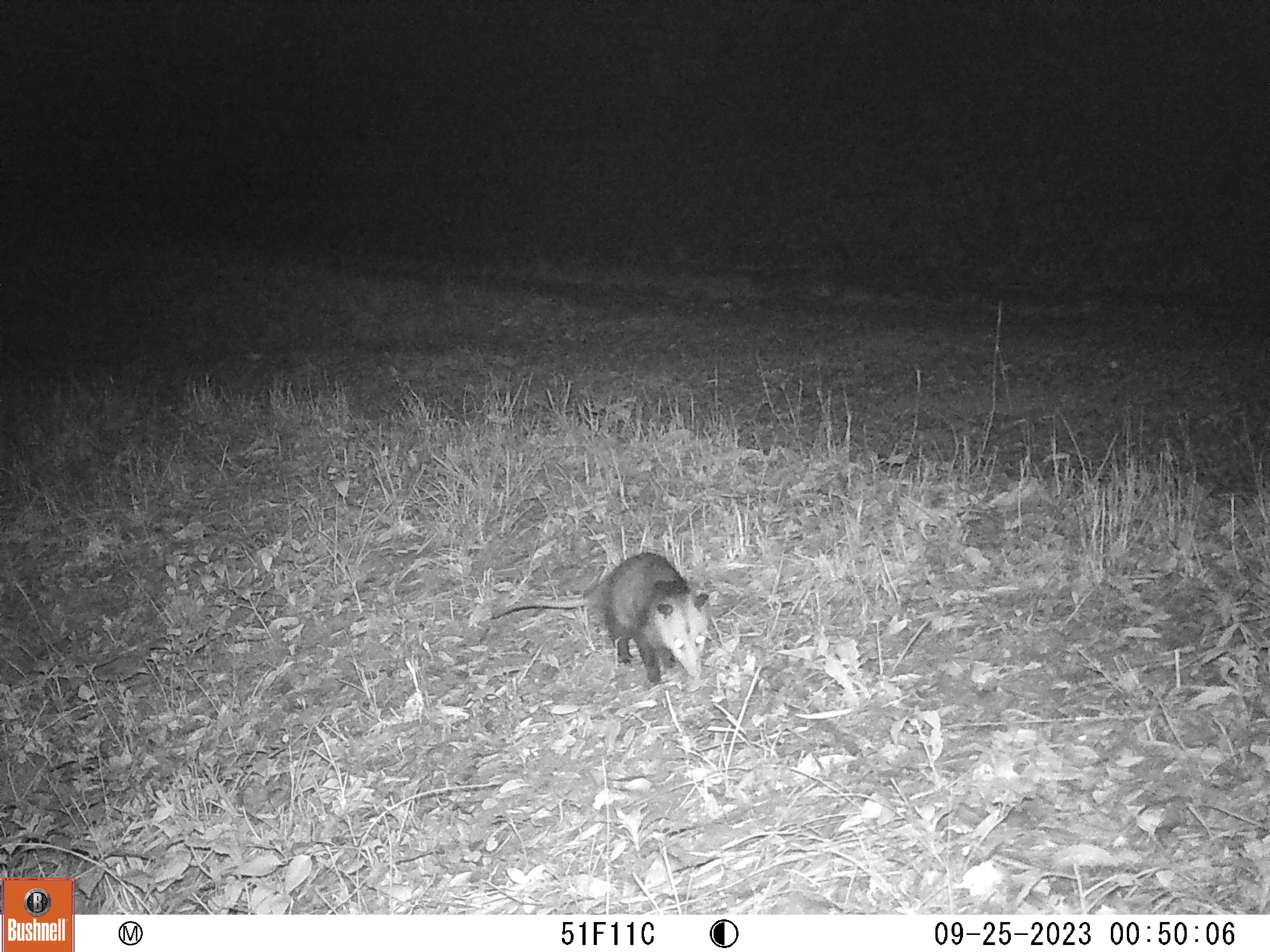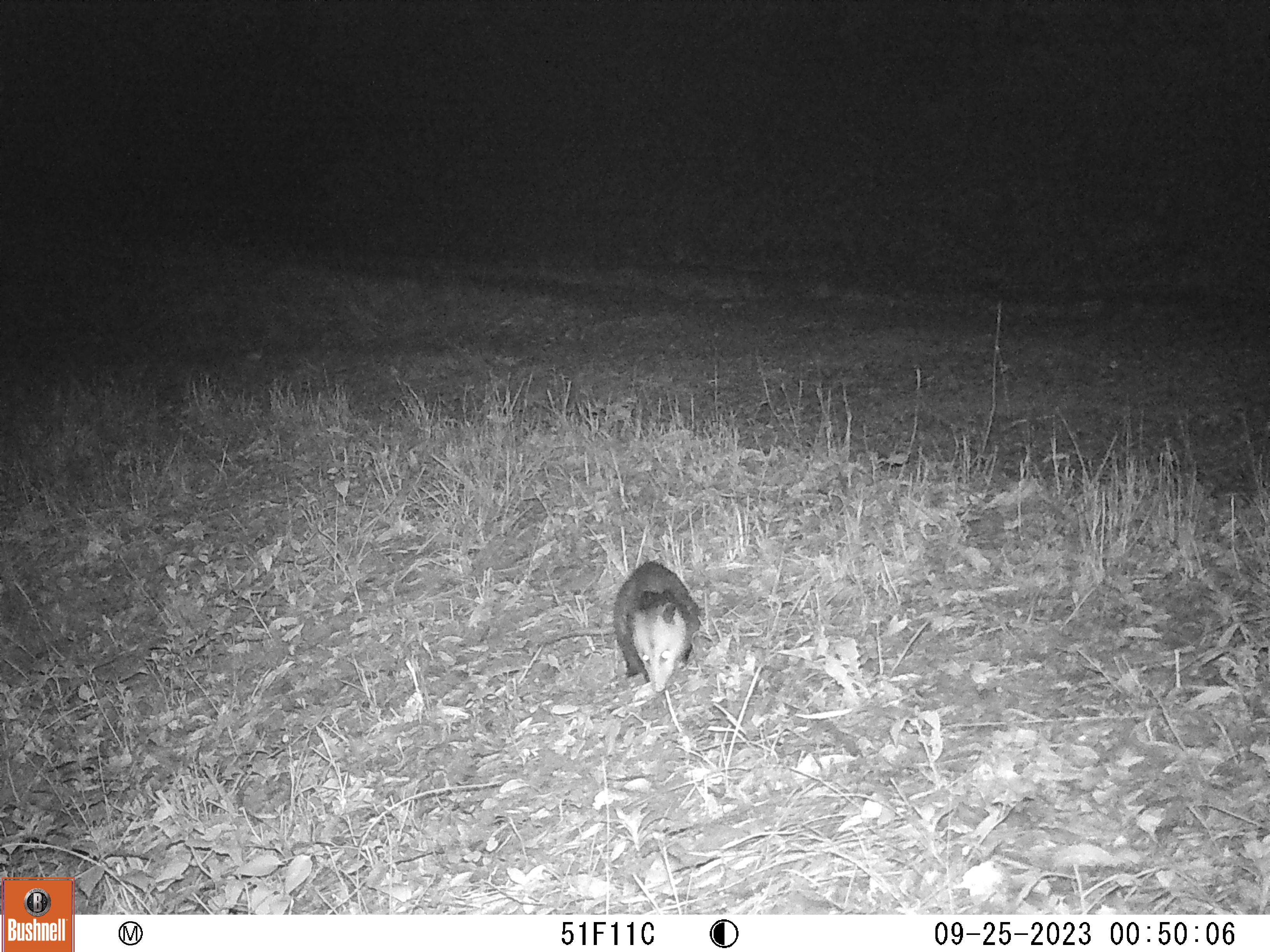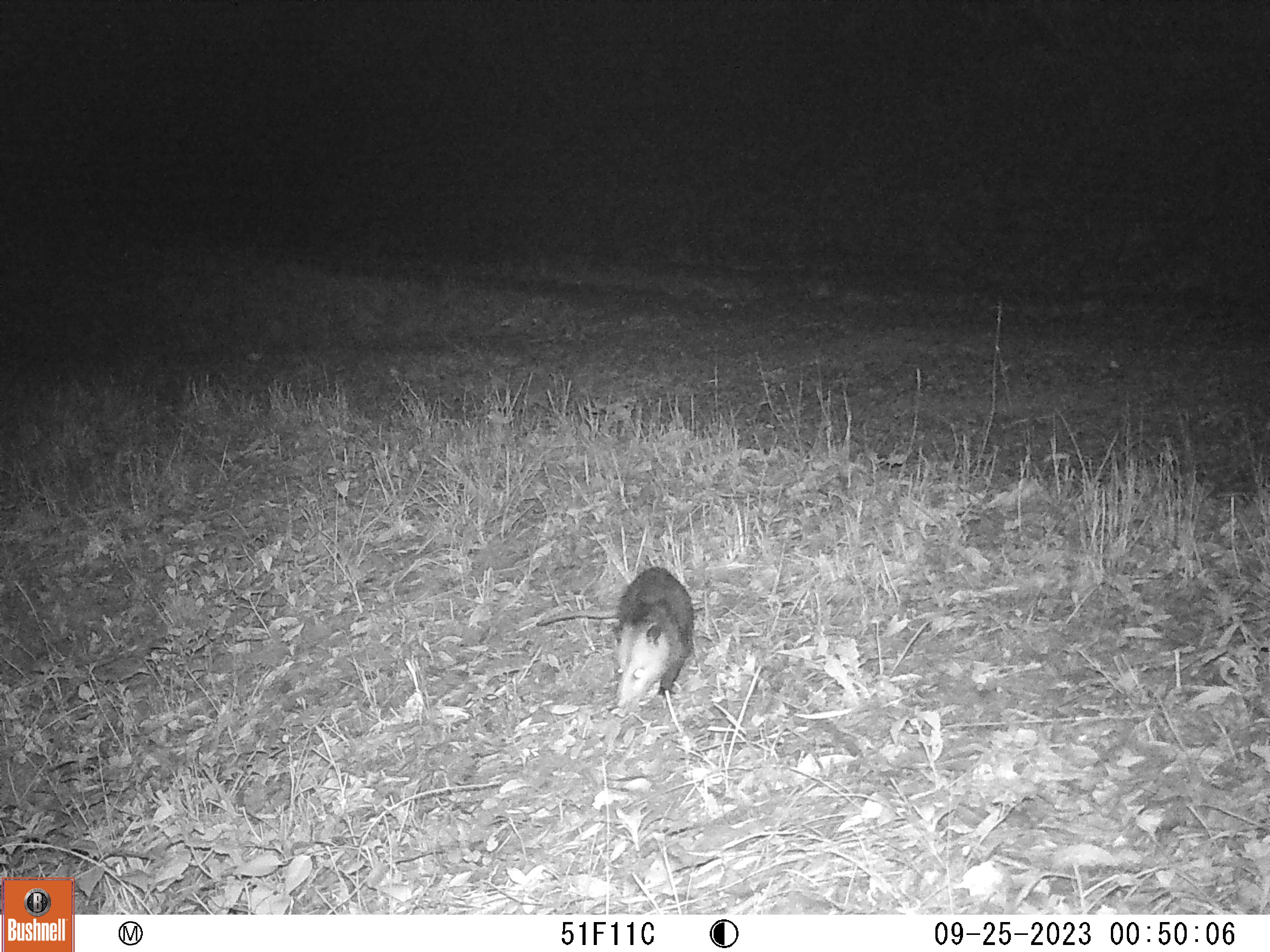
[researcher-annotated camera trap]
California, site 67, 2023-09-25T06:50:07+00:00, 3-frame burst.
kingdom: Animalia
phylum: Chordata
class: Mammalia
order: Didelphimorphia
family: Didelphidae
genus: Didelphis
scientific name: Didelphis virginiana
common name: virginia opossum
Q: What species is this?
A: Virginia opossum (Didelphis virginiana).